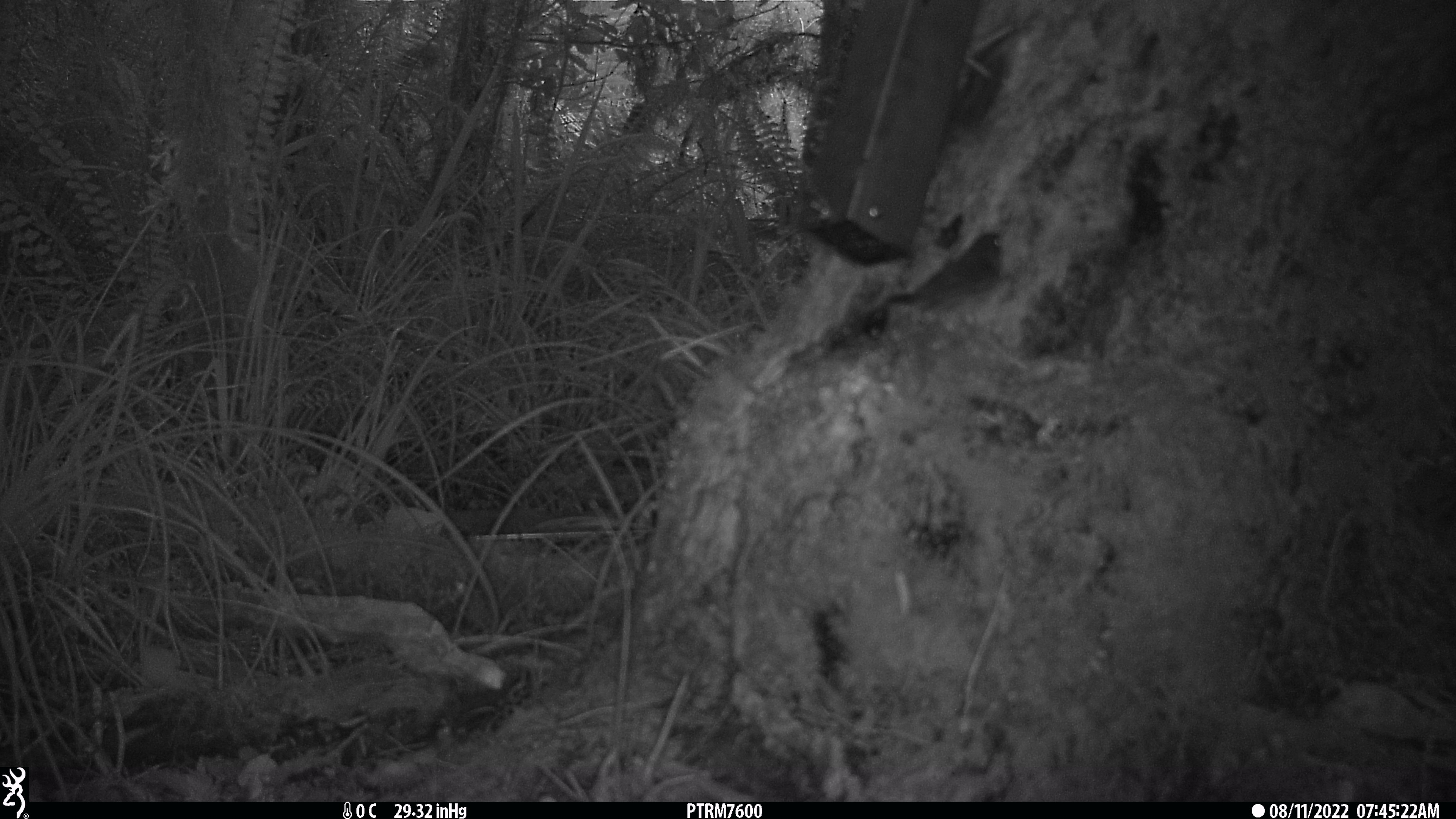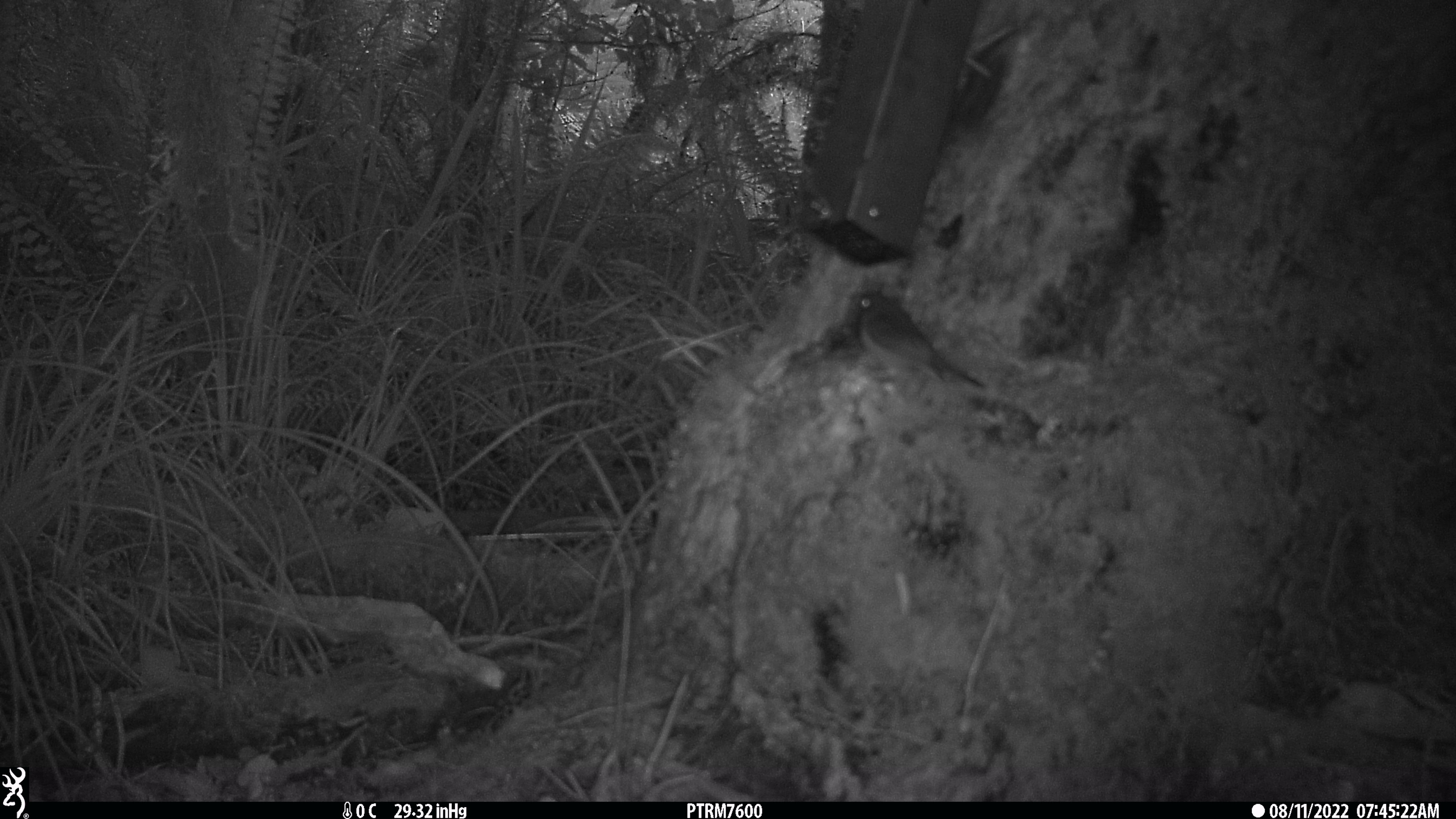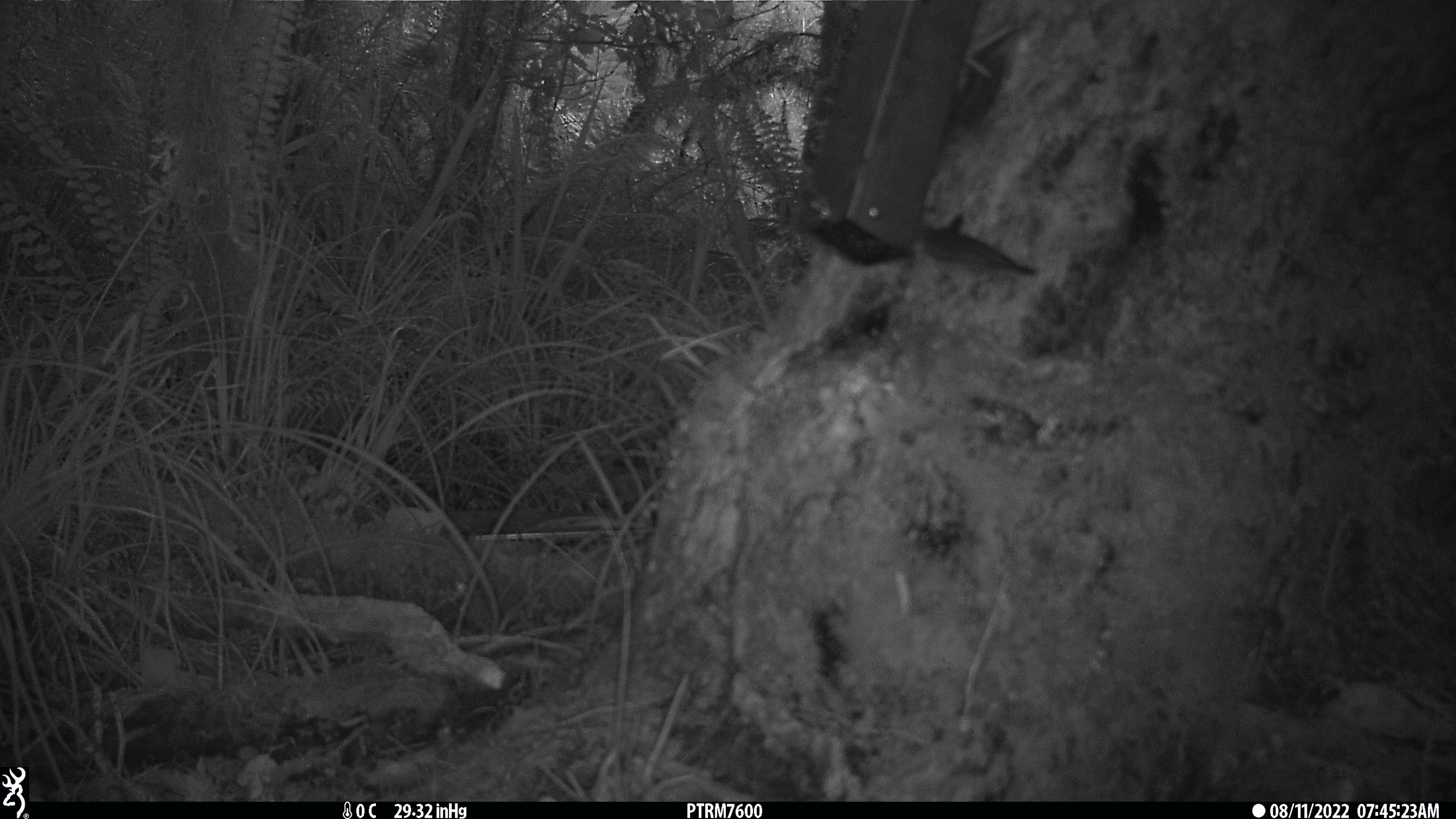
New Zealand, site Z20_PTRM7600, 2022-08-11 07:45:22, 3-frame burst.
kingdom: Animalia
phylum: Chordata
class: Aves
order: Passeriformes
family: Zosteropidae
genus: Zosterops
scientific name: Zosterops lateralis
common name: silvereye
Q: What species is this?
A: Silvereye (Zosterops lateralis).